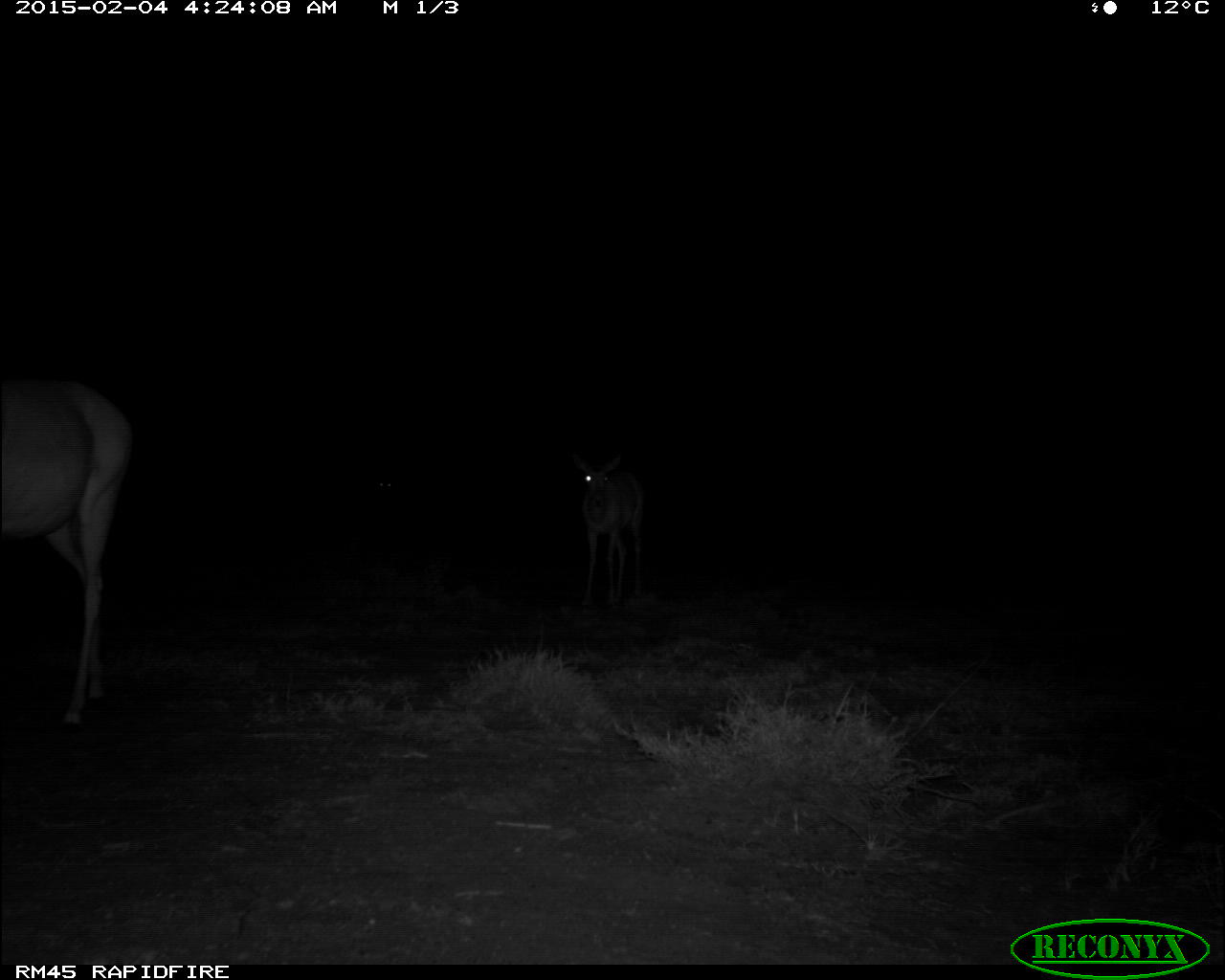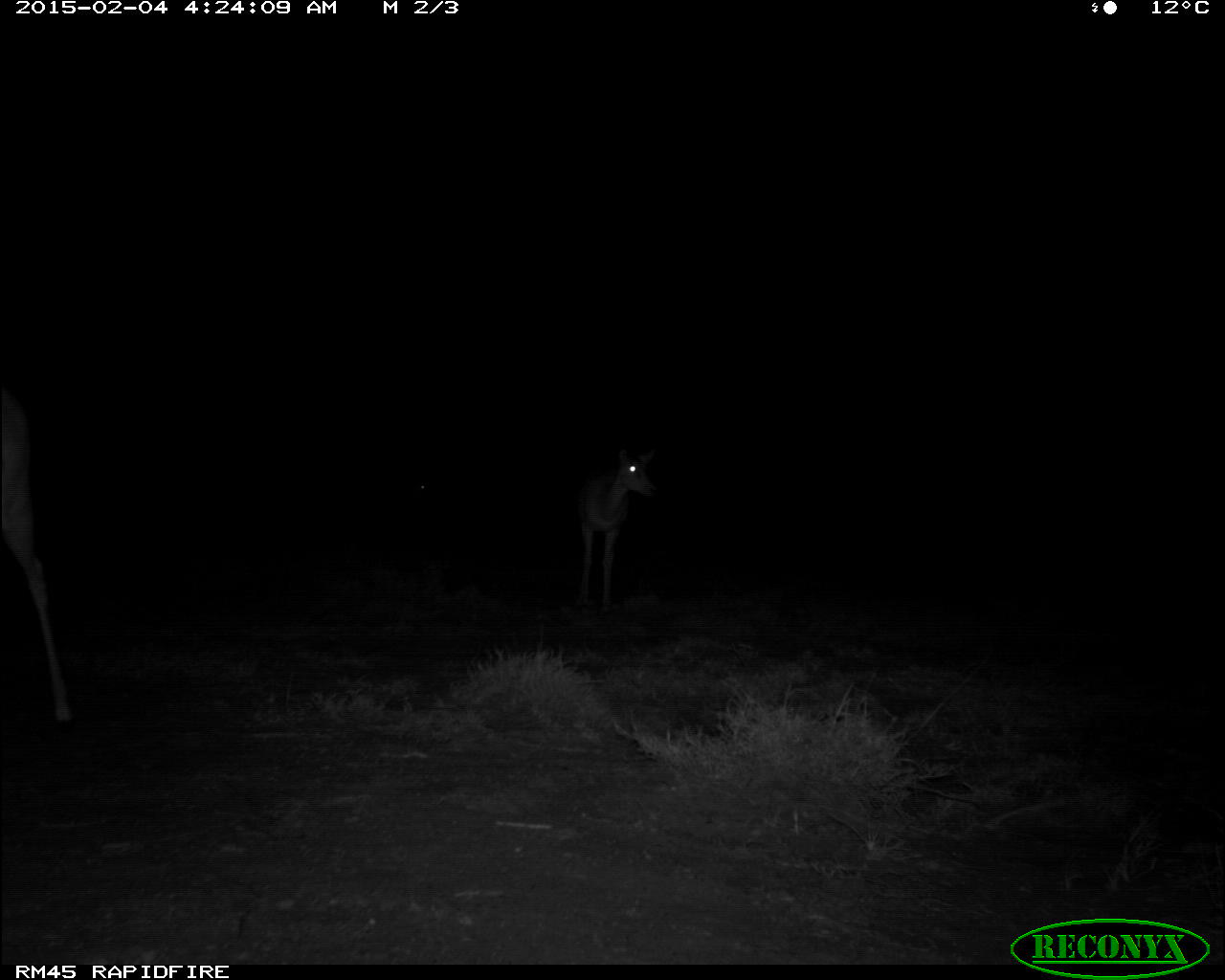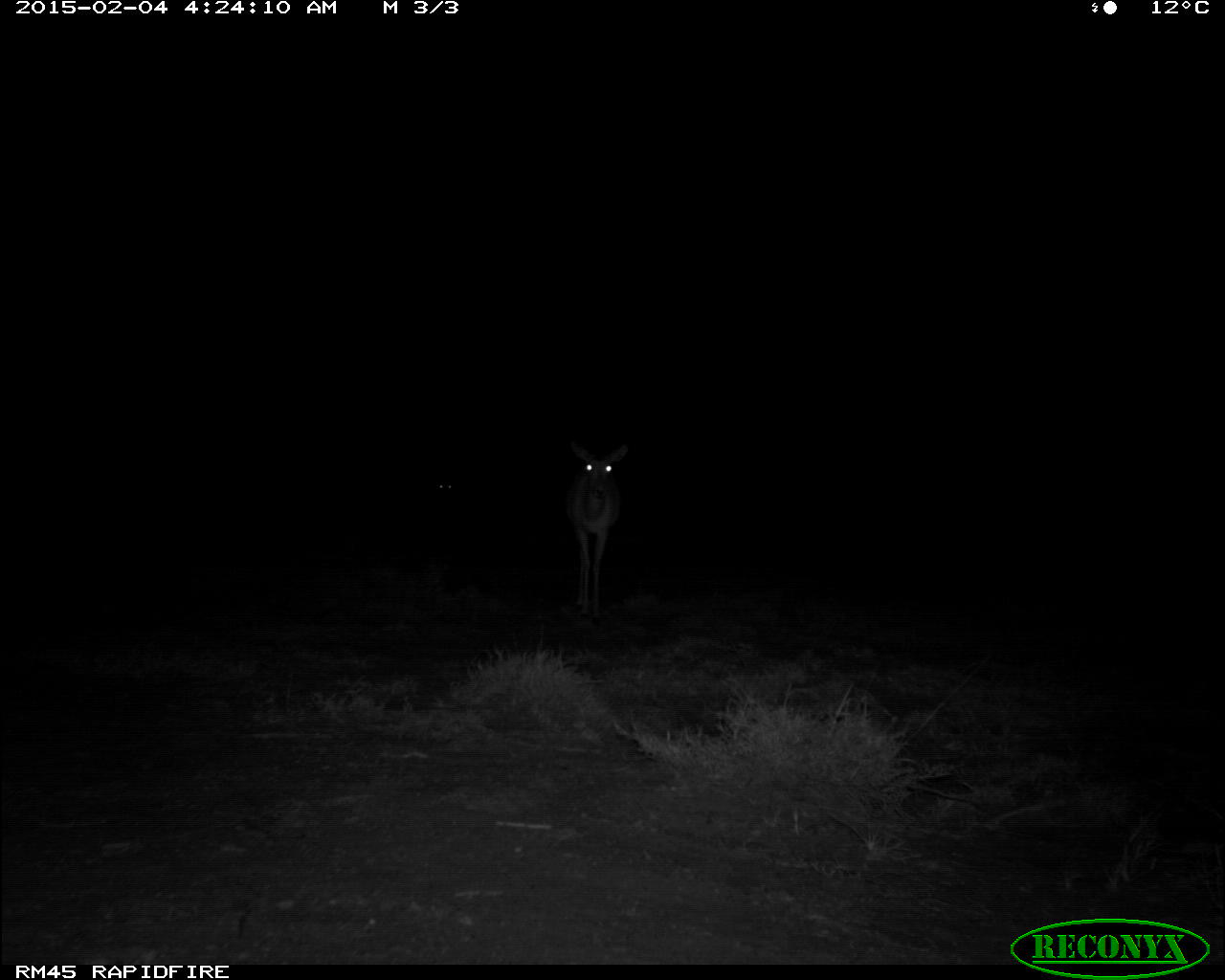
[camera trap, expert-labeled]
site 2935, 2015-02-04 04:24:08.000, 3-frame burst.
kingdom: Animalia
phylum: Chordata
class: Mammalia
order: Artiodactyla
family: Bovidae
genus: Aepyceros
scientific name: Aepyceros melampus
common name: impala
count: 2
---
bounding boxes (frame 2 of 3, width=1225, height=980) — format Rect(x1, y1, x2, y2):
aepyceros melampus: Rect(1, 394, 87, 728); Rect(567, 443, 657, 615); Rect(405, 468, 436, 502)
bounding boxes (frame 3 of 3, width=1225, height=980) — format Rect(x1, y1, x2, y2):
aepyceros melampus: Rect(563, 435, 638, 617)